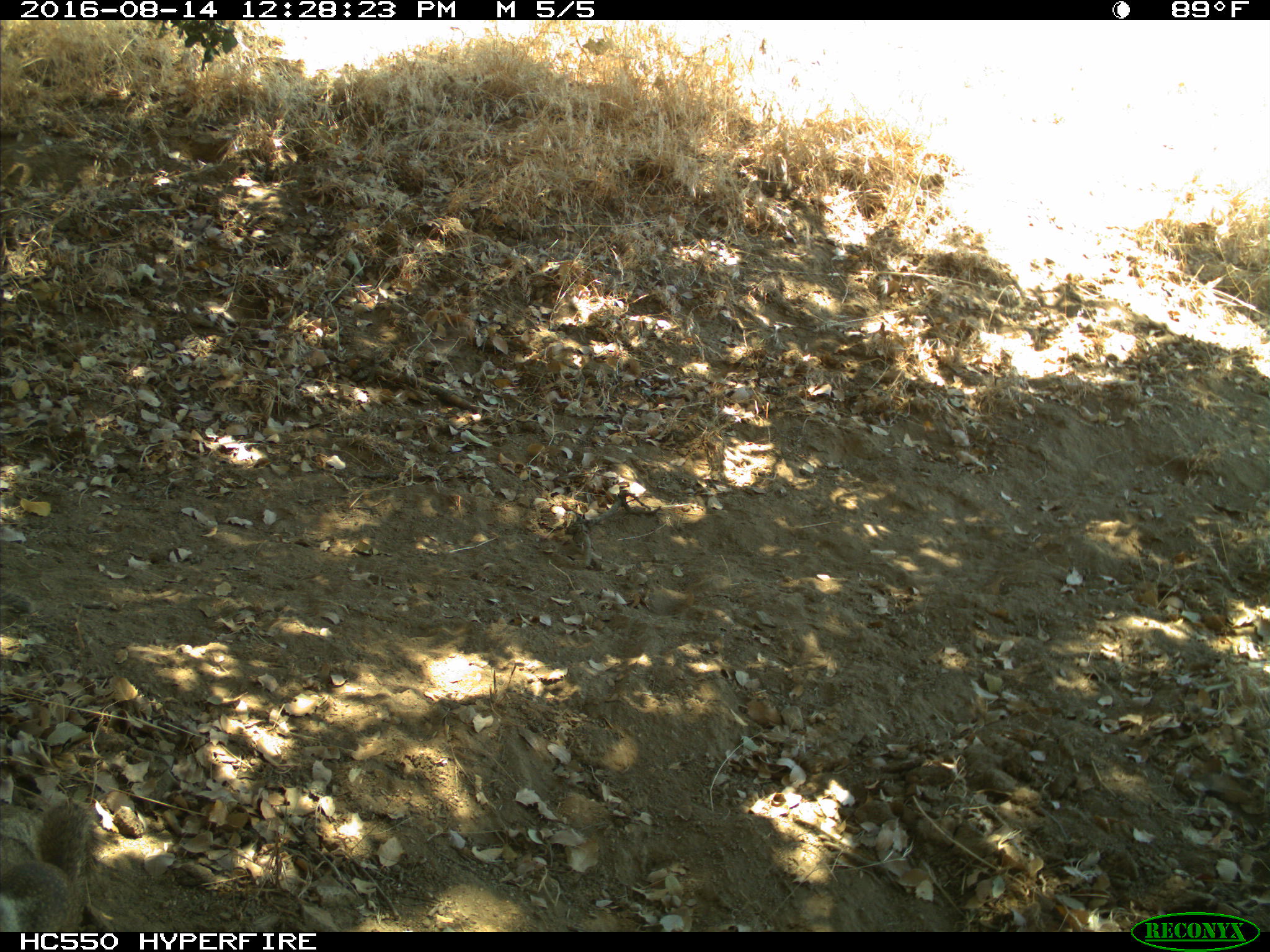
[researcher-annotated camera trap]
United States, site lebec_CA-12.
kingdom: Animalia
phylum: Chordata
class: Mammalia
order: Rodentia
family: Sciuridae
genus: Otospermophilus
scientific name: Otospermophilus beecheyi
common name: california ground squirrel